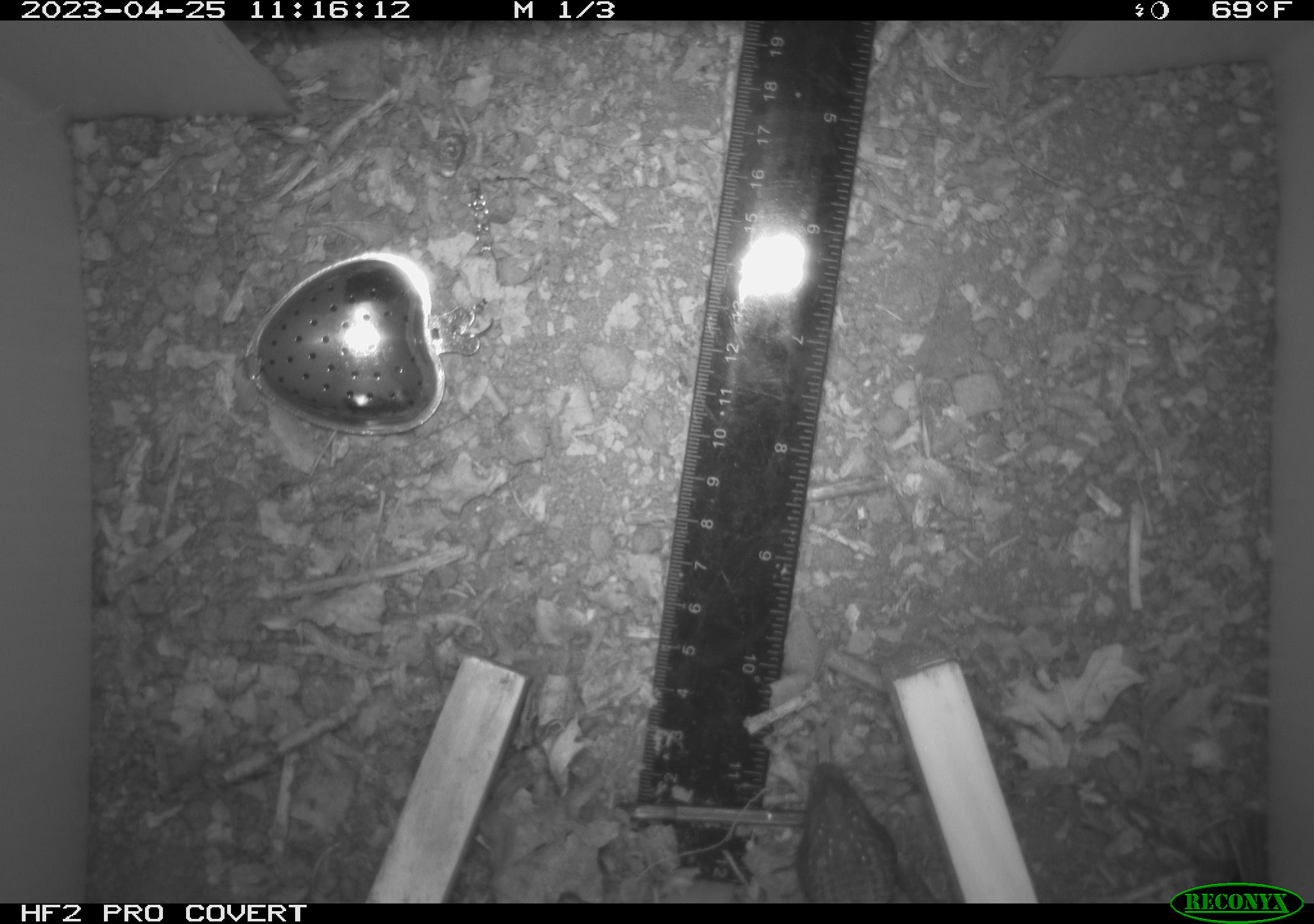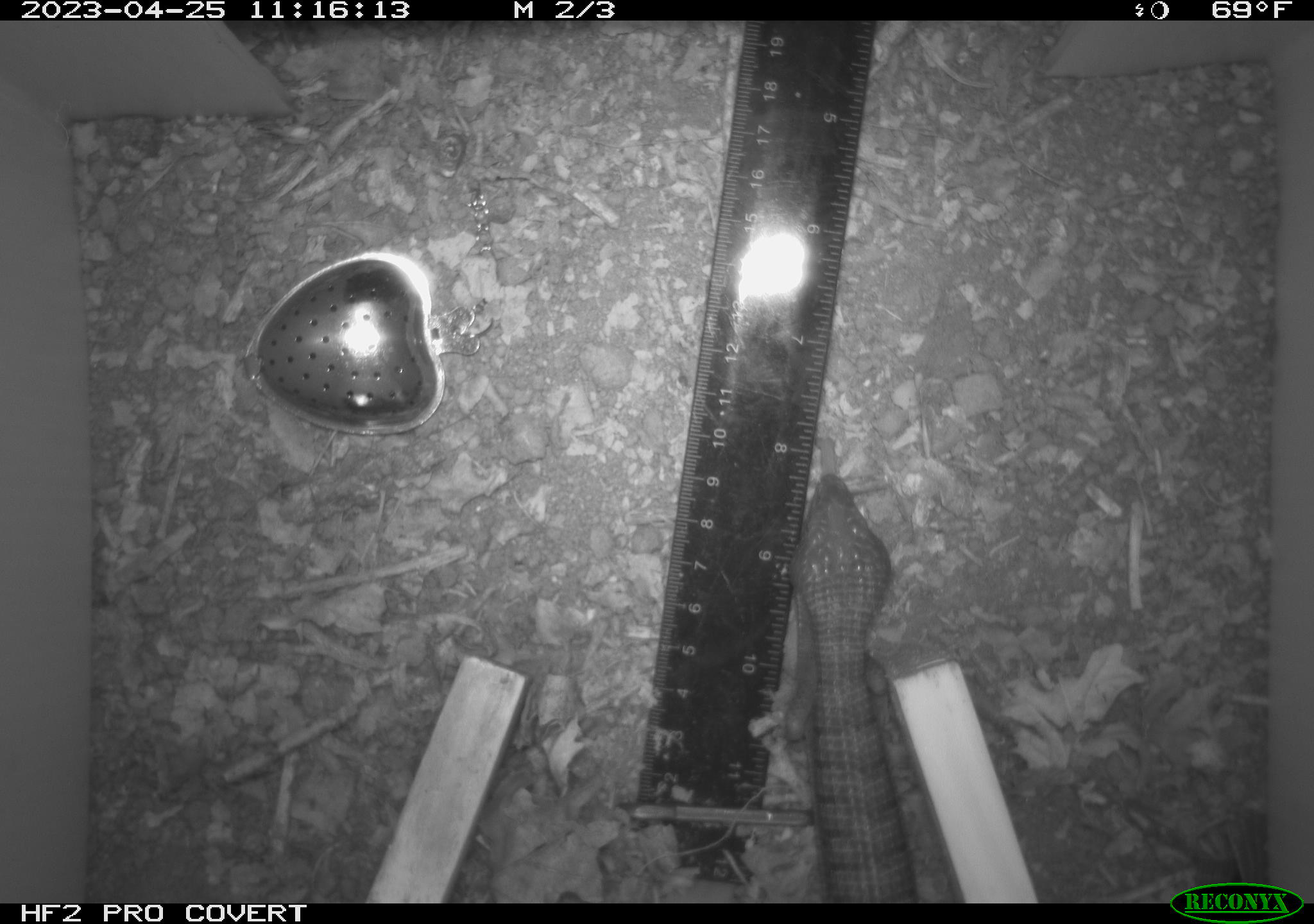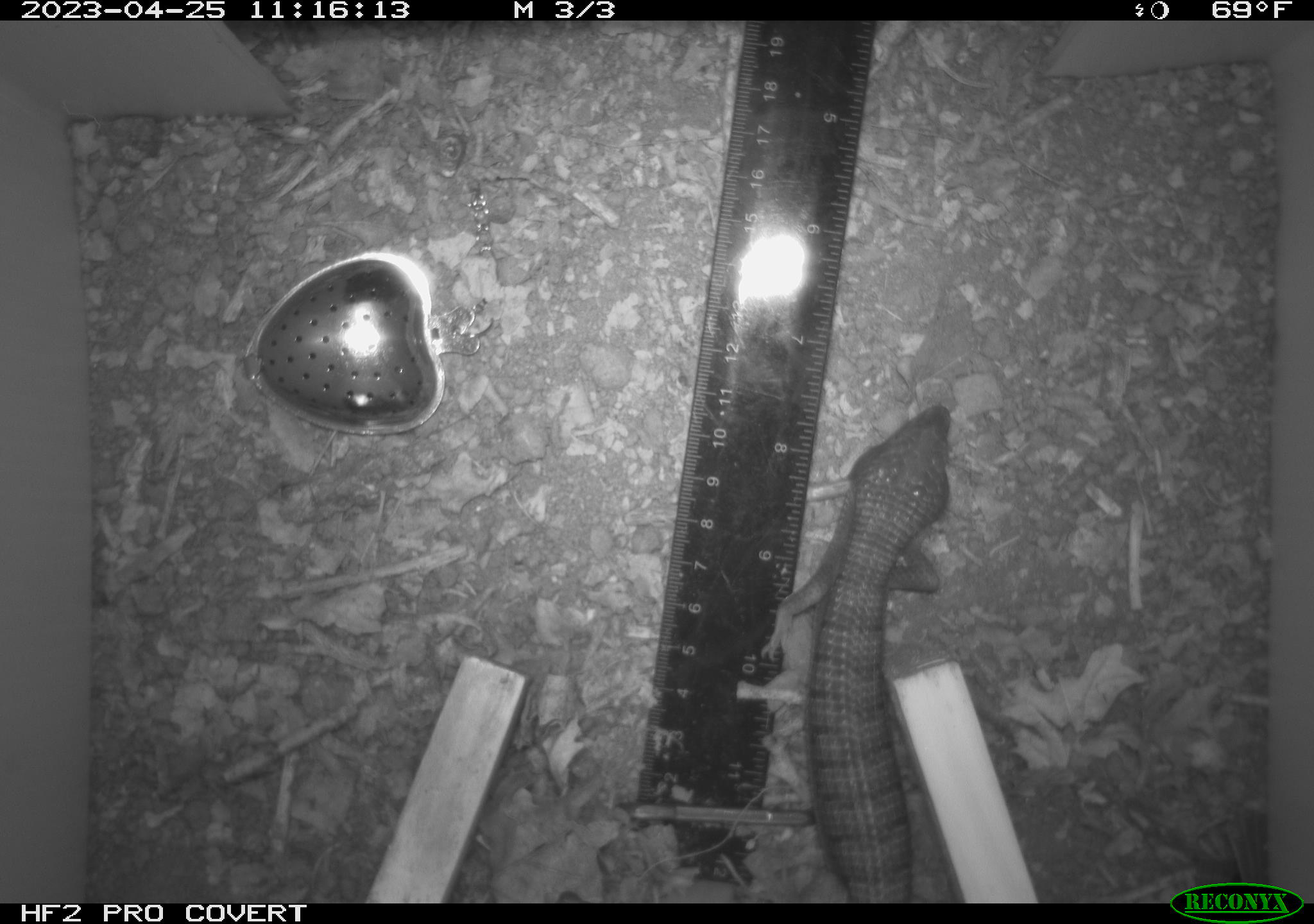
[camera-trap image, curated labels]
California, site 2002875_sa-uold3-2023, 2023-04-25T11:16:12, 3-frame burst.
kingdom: Animalia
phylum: Chordata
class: Reptilia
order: Squamata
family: Anguidae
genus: Elgaria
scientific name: Elgaria multicarinata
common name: southern alligator lizard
Southern alligator lizard (Elgaria multicarinata).